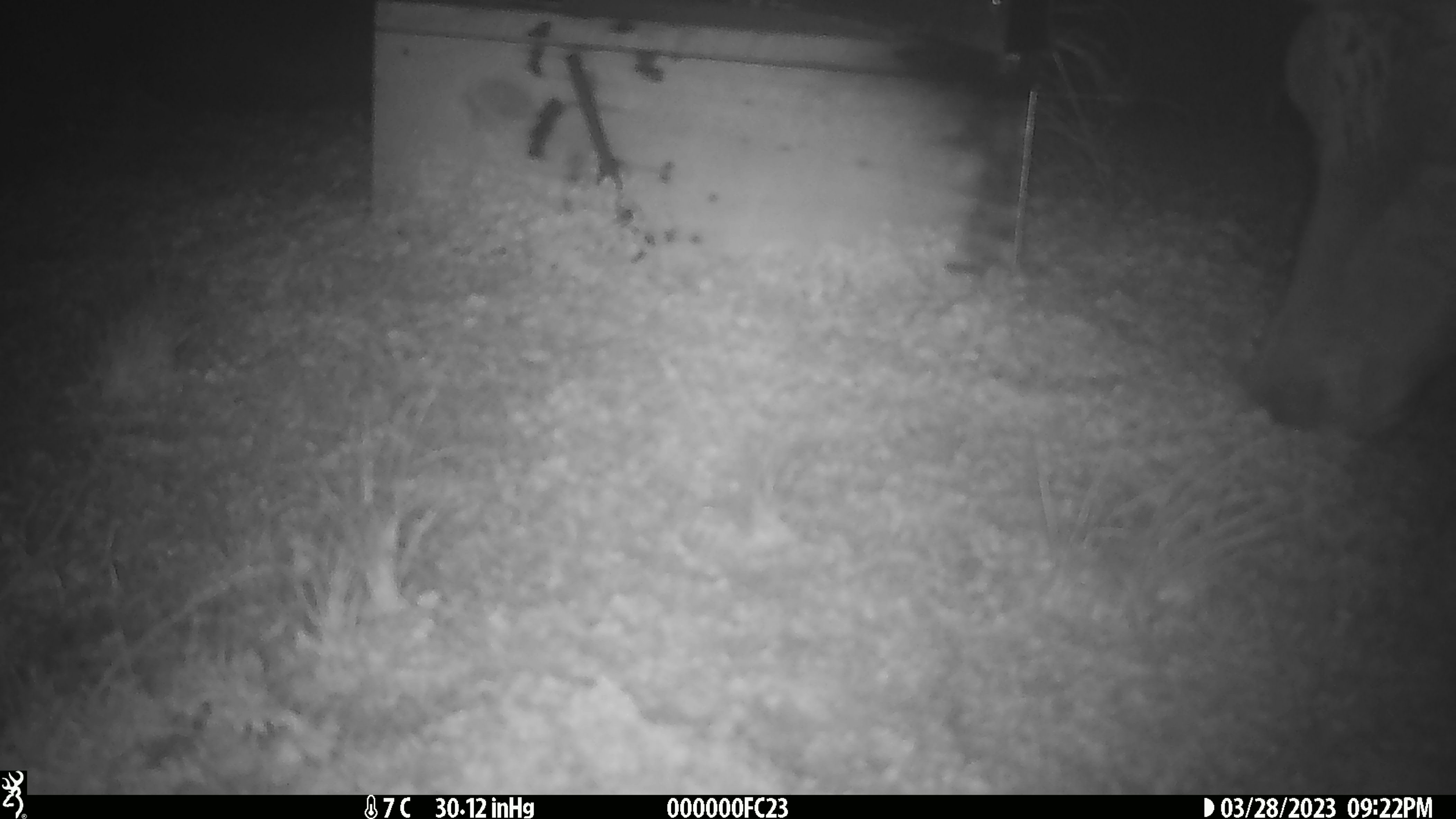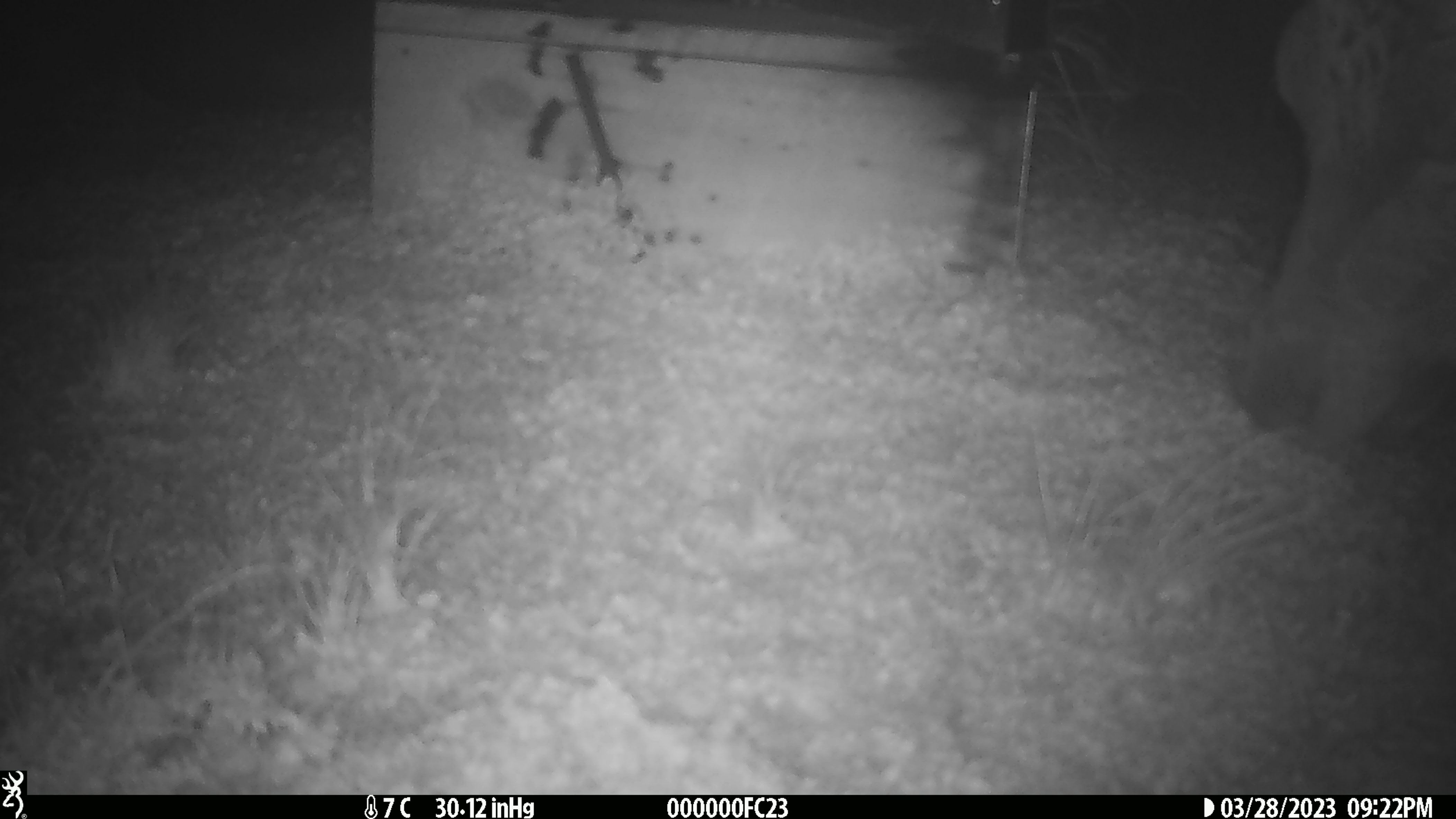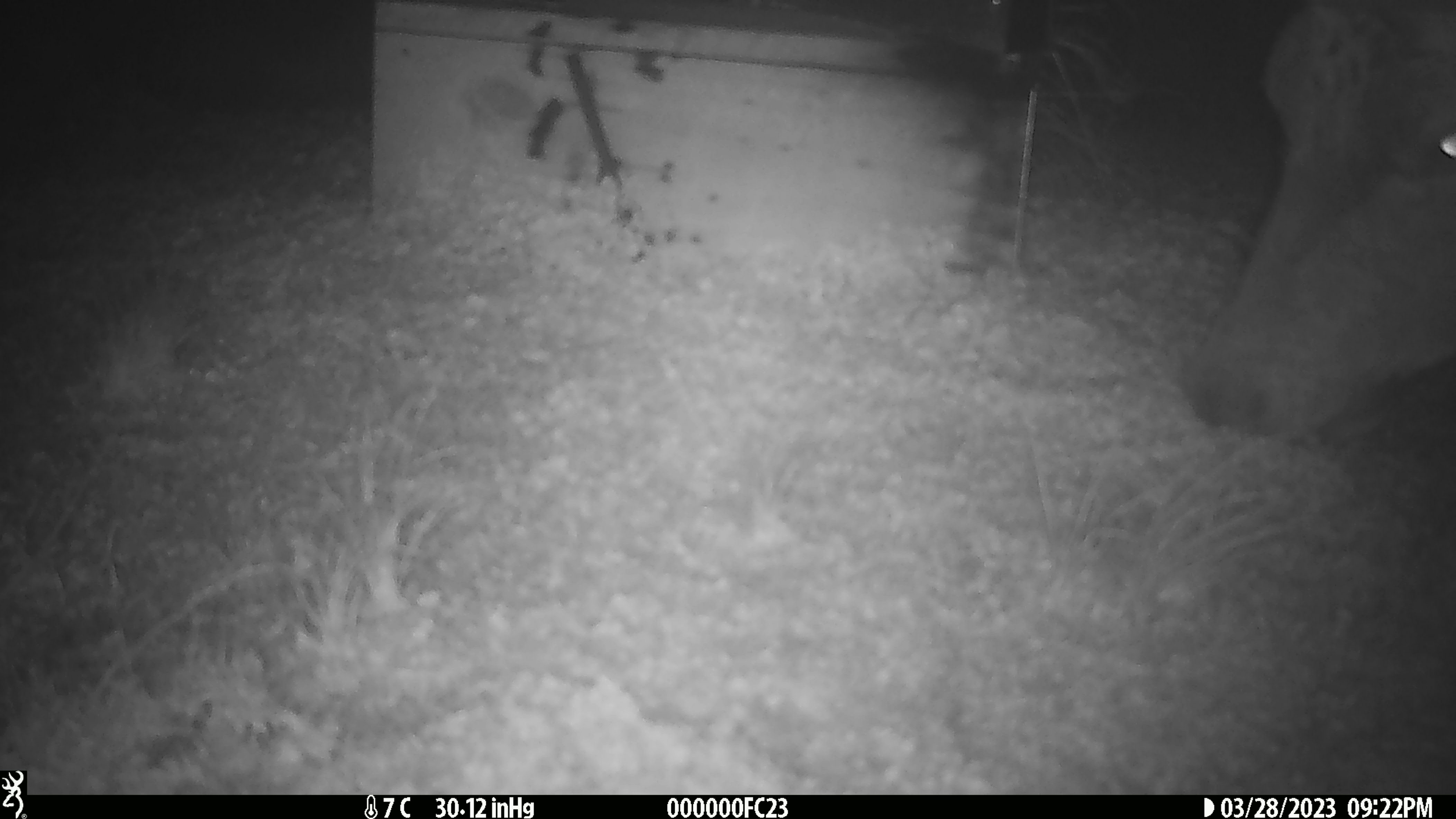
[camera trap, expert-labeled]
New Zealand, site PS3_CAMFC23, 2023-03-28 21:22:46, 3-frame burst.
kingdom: Animalia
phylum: Chordata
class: Mammalia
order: Artiodactyla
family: Cervidae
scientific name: Cervidae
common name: deer